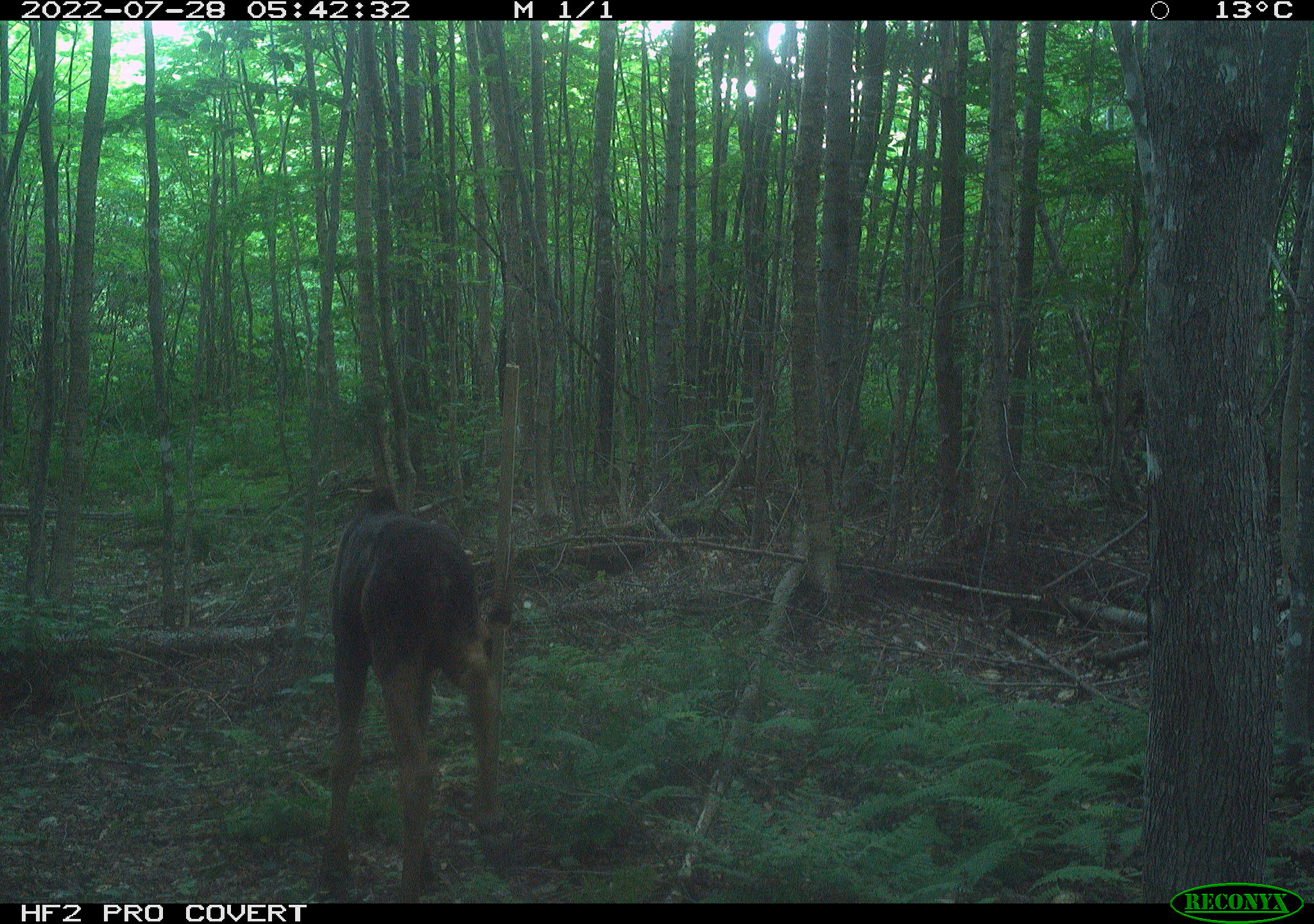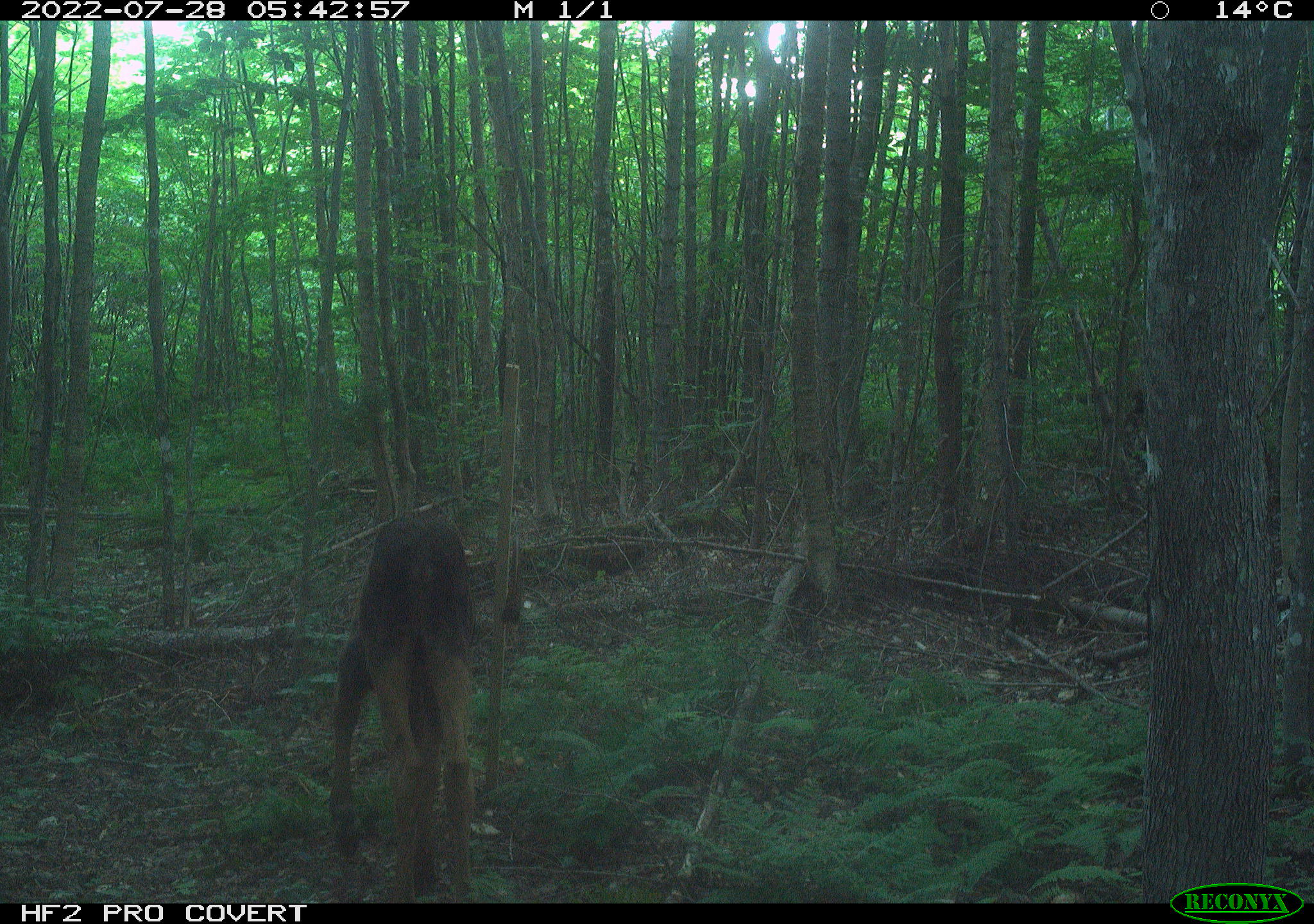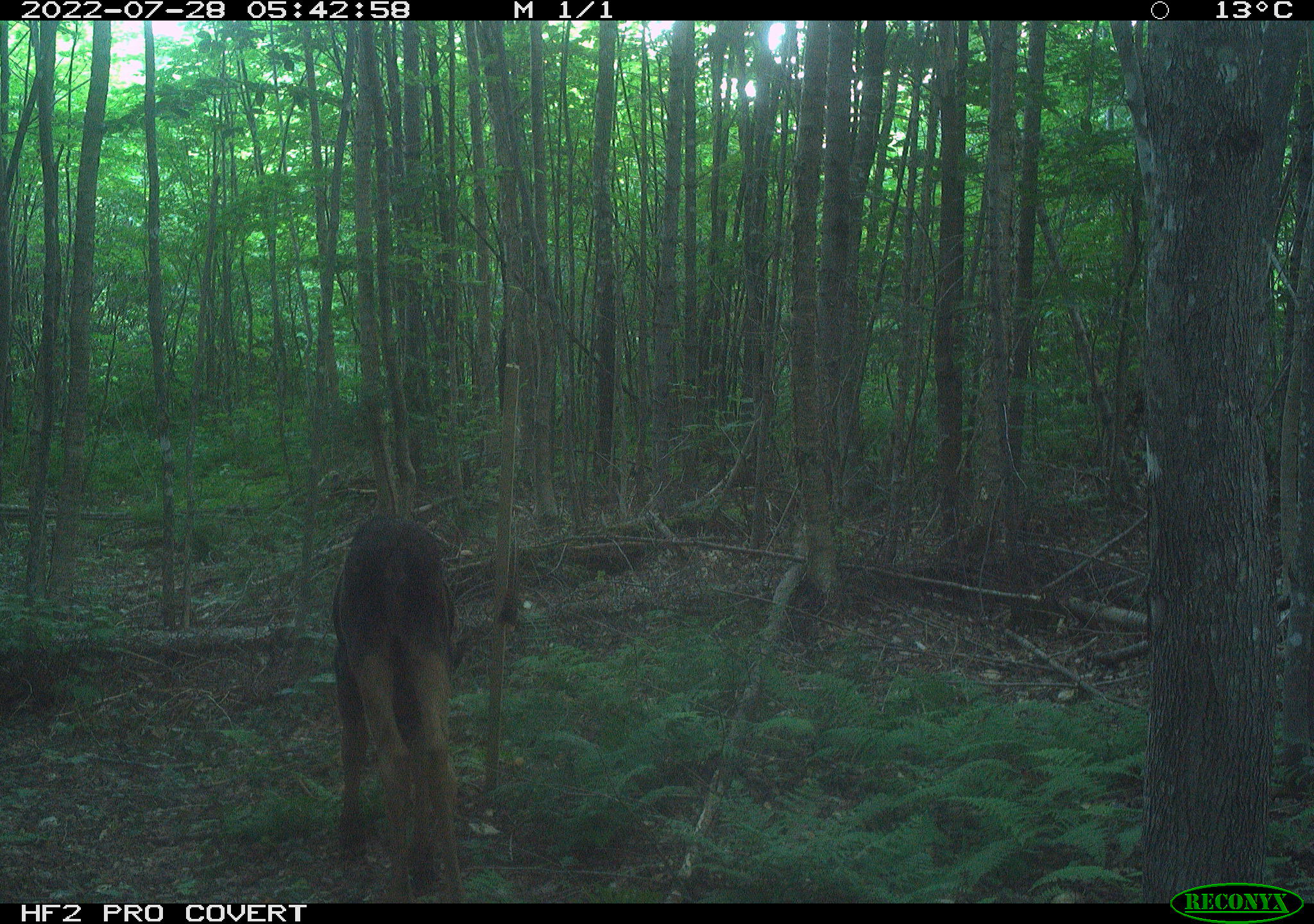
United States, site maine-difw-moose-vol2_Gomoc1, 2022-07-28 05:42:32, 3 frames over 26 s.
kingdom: Animalia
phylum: Chordata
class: Mammalia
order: Artiodactyla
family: Cervidae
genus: Alces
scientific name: Alces alces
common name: moose